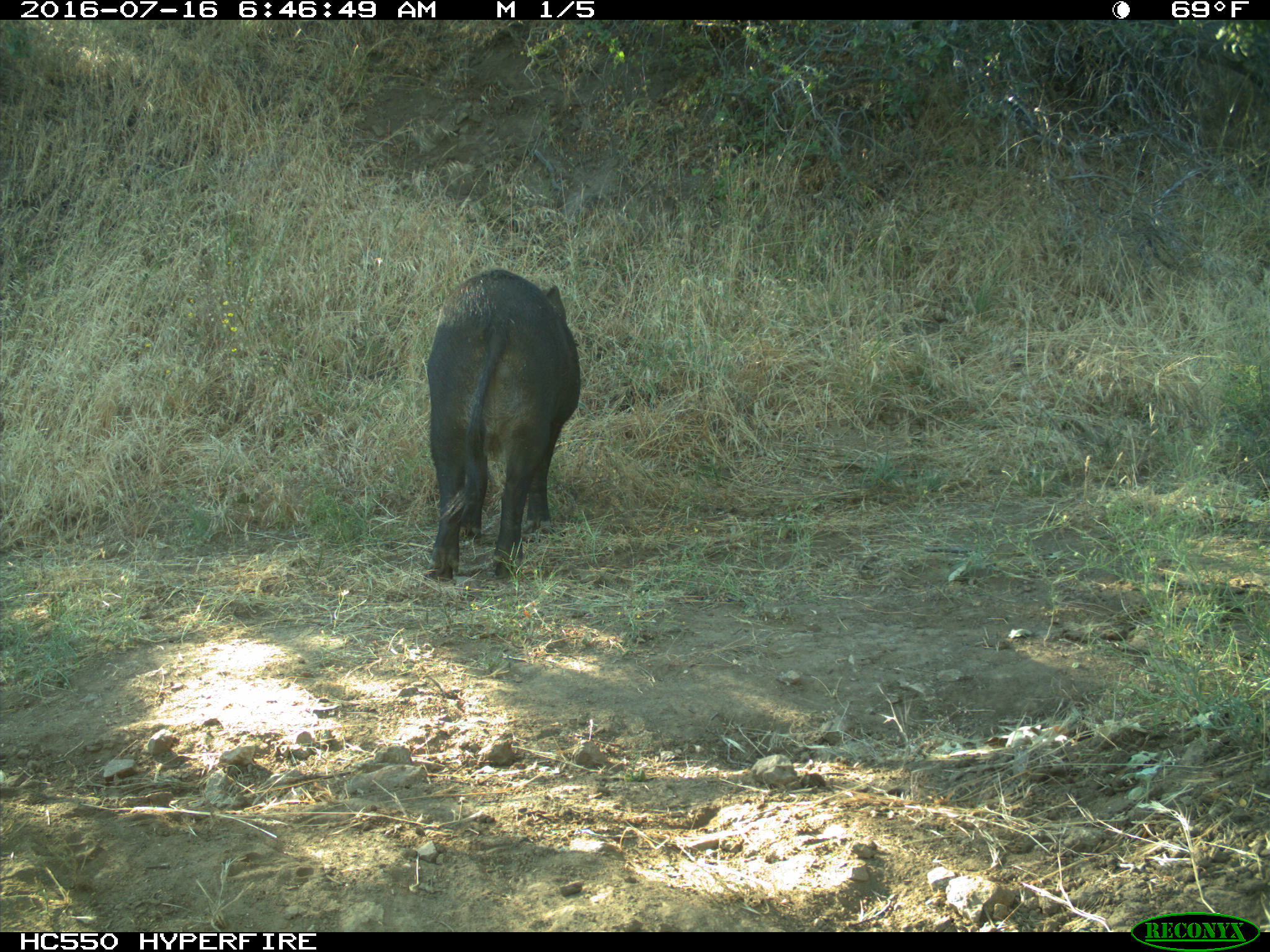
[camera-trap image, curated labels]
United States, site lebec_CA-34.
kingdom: Animalia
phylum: Chordata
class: Mammalia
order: Artiodactyla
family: Suidae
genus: Sus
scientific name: Sus scrofa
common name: wild boar